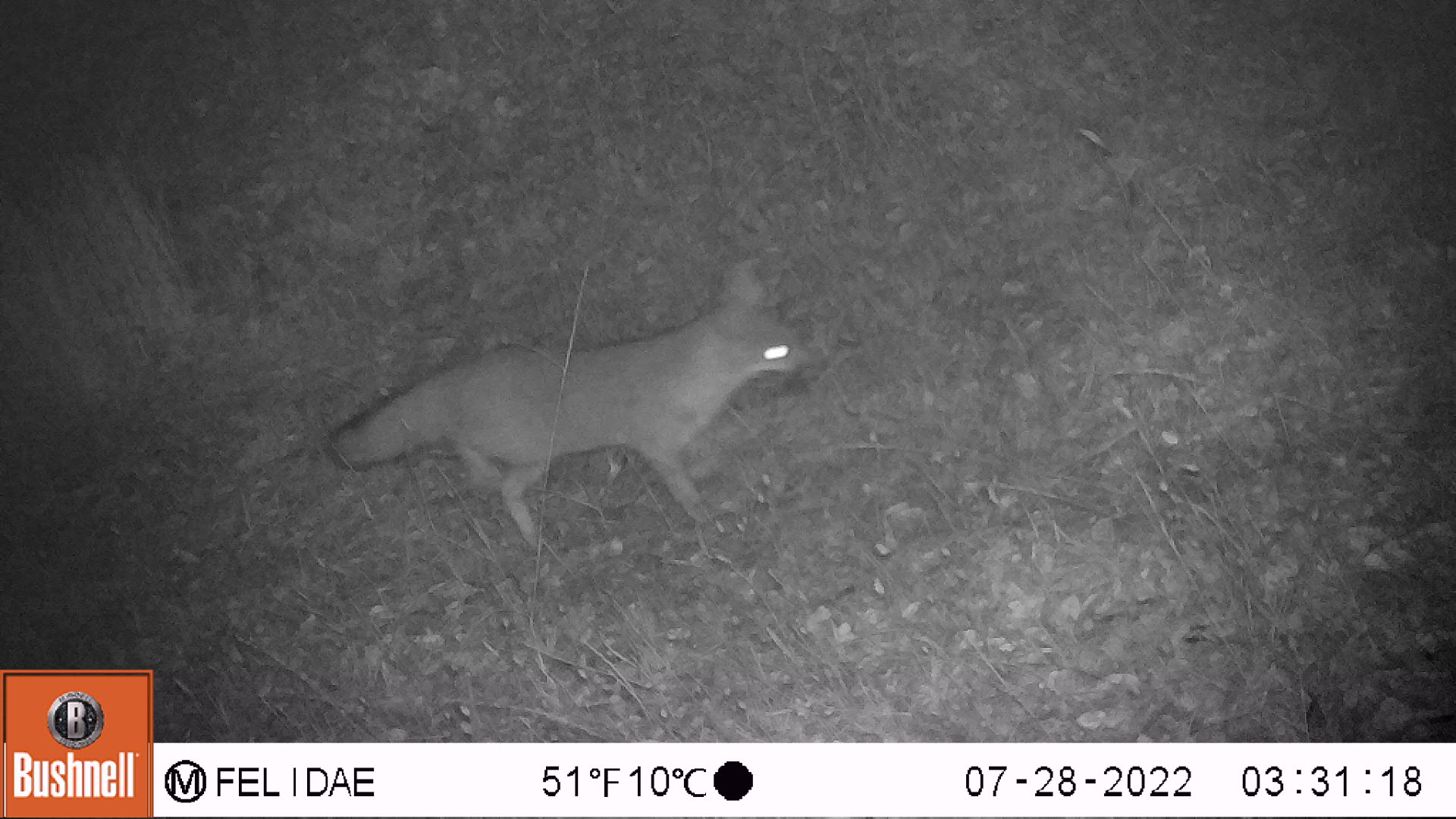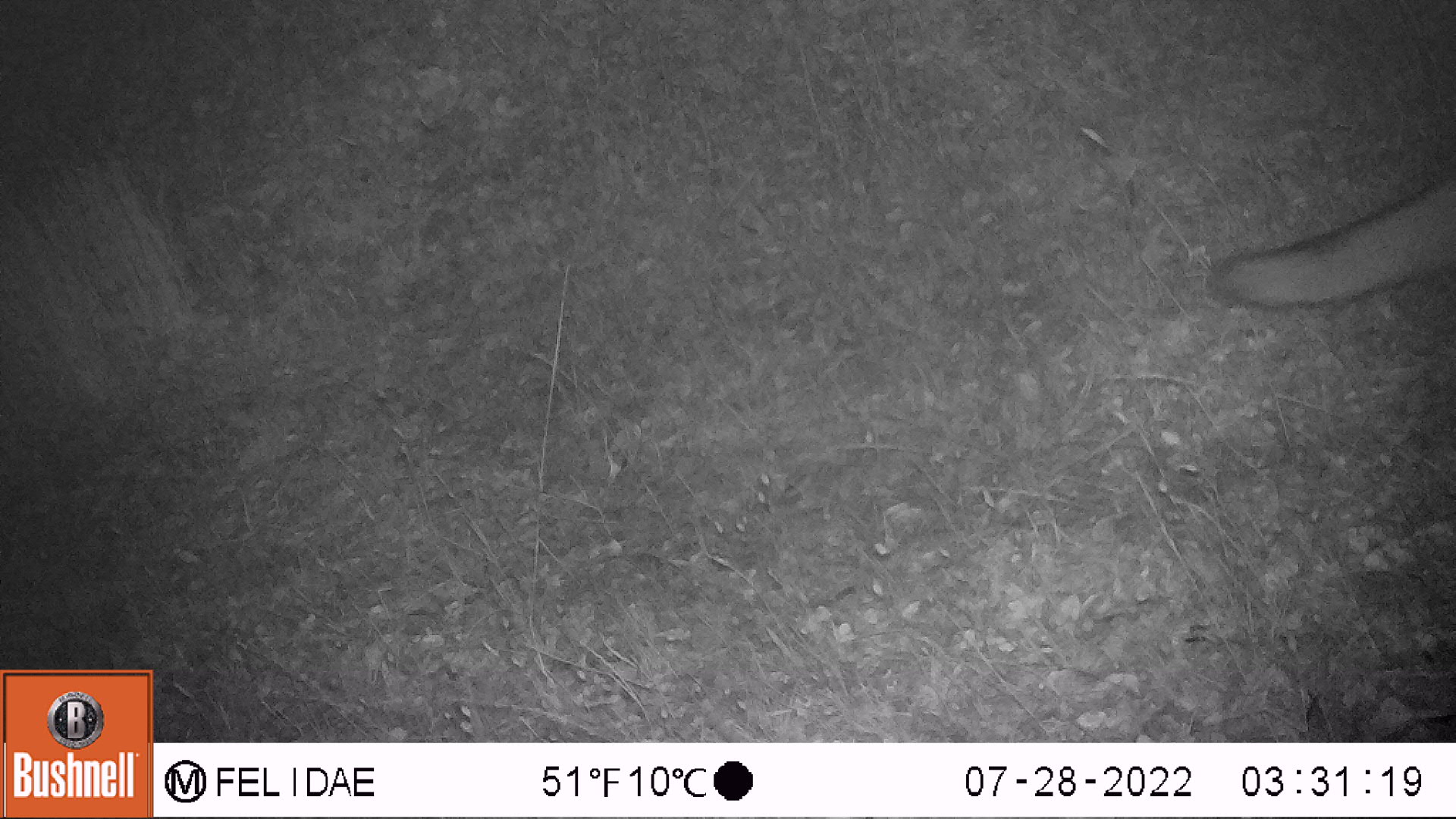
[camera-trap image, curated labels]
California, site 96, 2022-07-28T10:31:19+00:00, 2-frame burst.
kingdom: Animalia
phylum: Chordata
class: Mammalia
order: Carnivora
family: Canidae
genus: Urocyon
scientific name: Urocyon cinereoargenteus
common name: gray fox